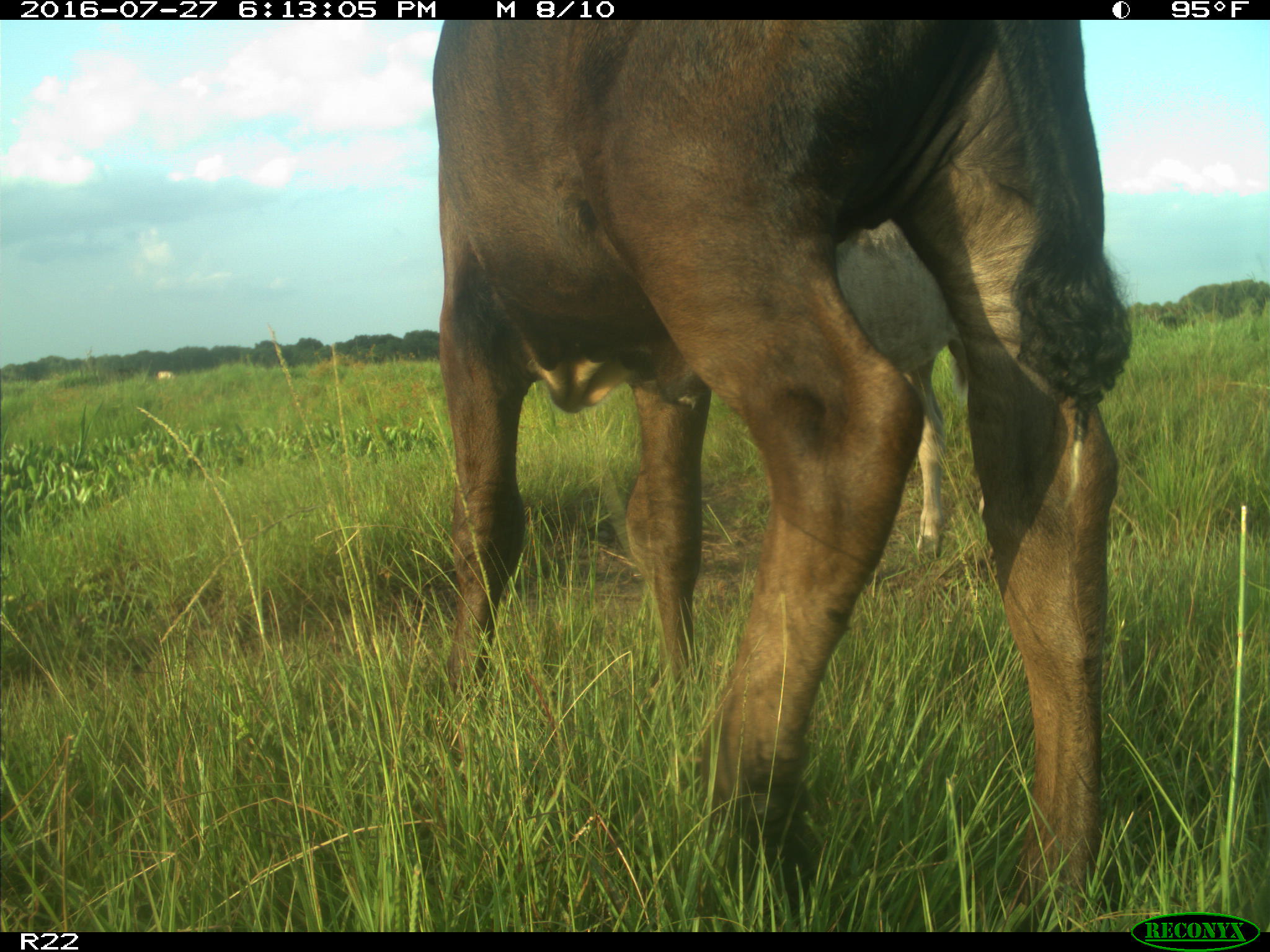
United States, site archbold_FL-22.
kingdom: Animalia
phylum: Chordata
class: Mammalia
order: Artiodactyla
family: Bovidae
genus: Bos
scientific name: Bos taurus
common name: domestic cow